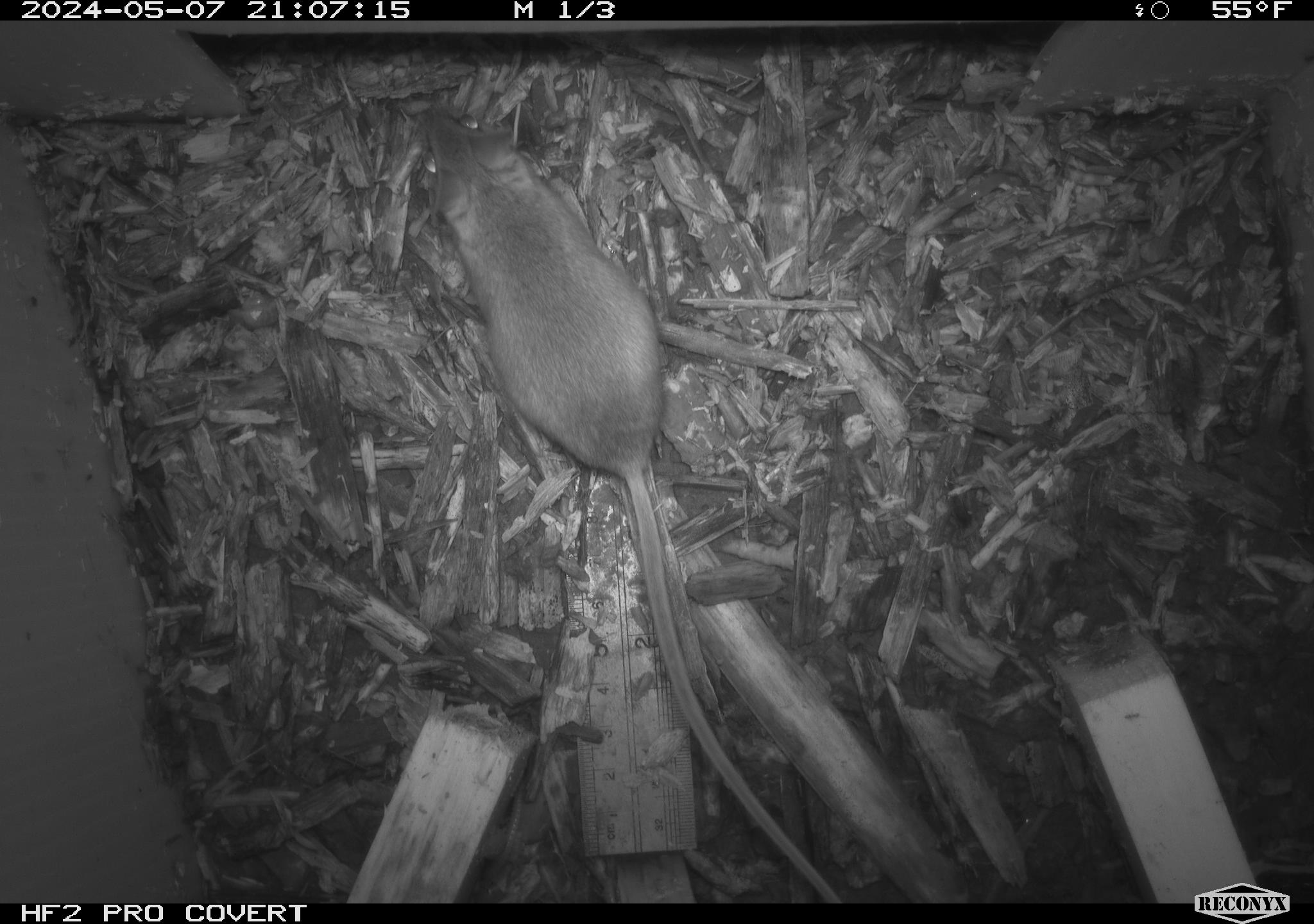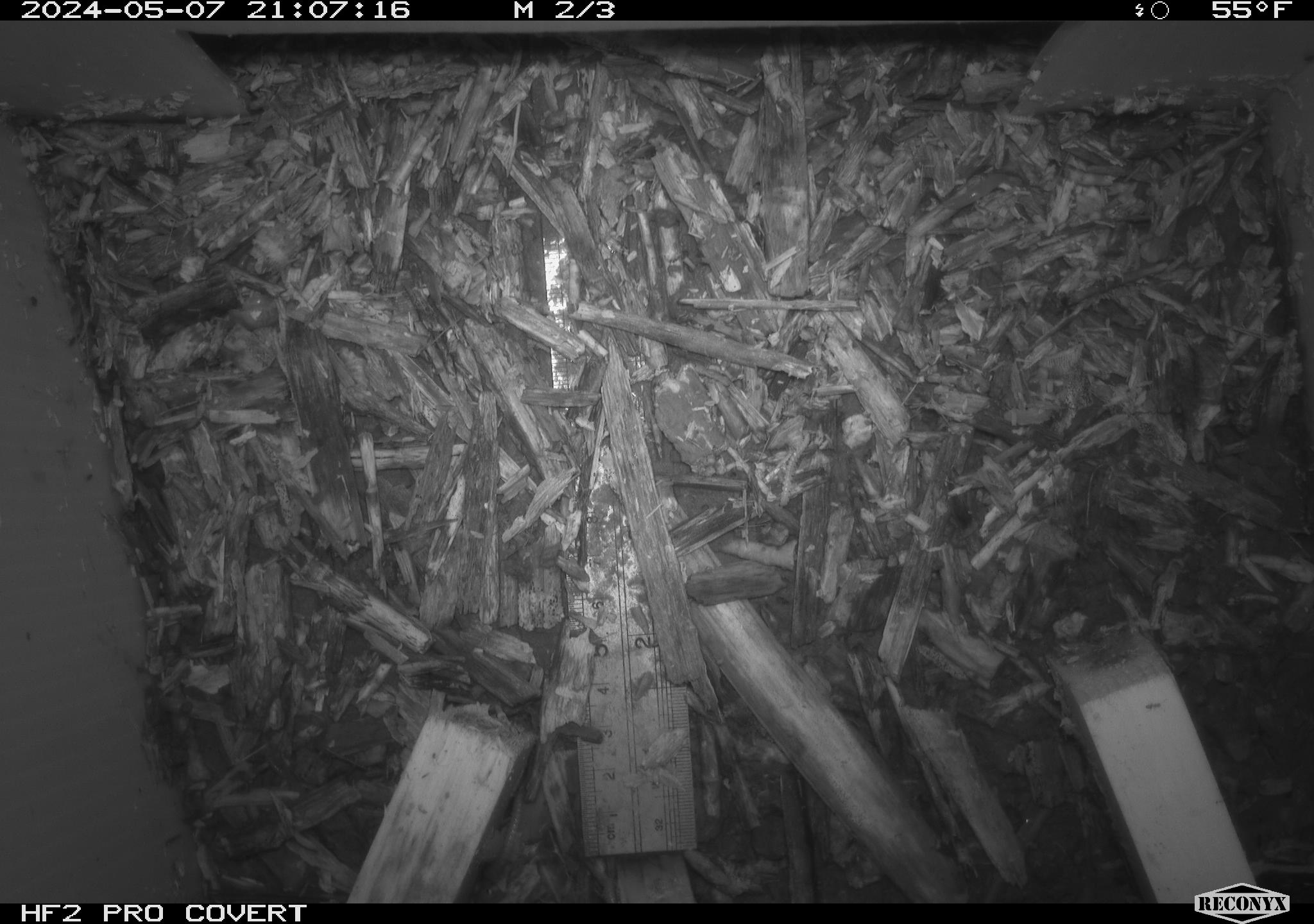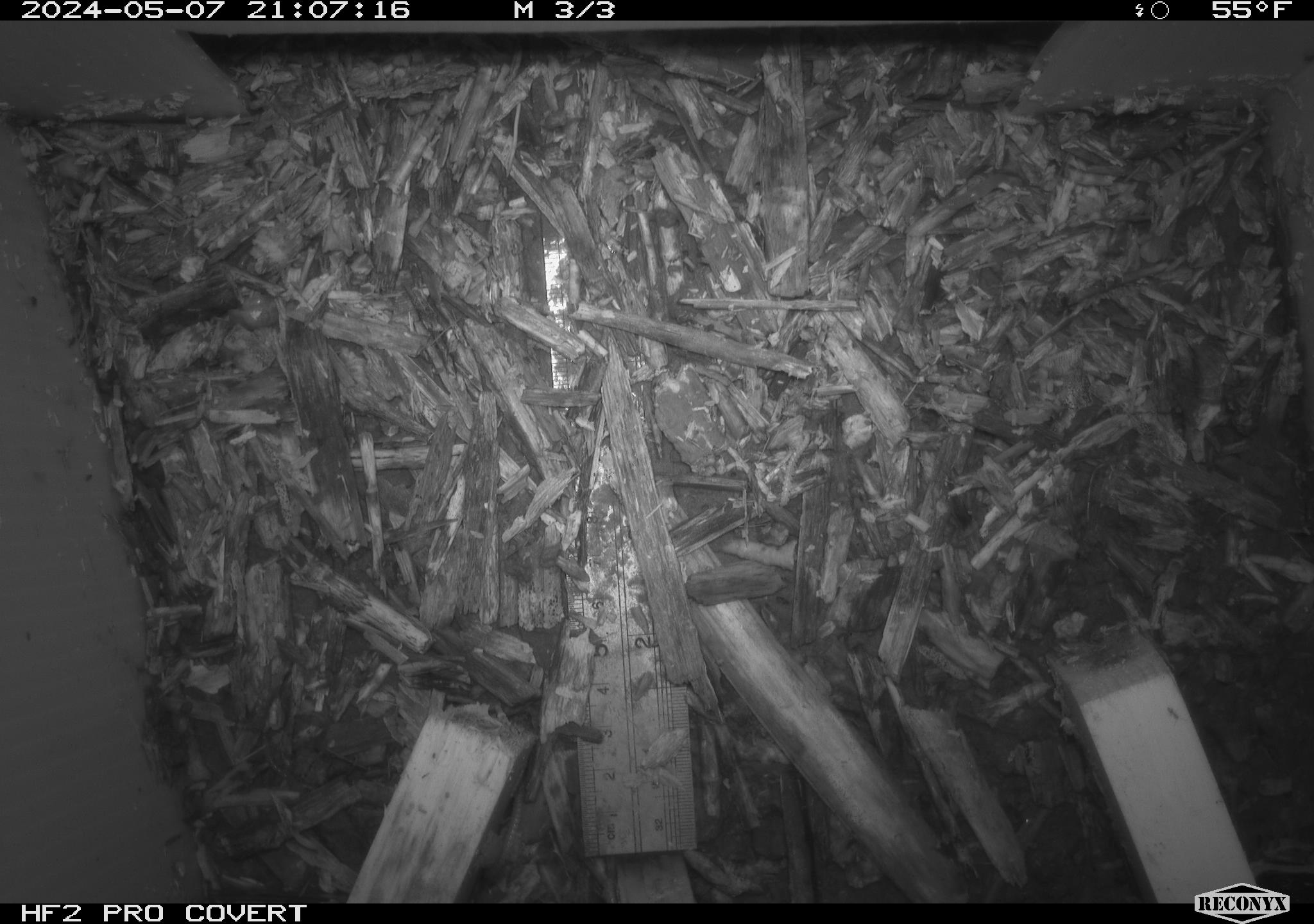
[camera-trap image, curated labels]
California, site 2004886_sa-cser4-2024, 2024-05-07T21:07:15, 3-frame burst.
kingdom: Animalia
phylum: Chordata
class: Reptilia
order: Squamata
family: Phrynosomatidae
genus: Sceloporus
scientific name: Sceloporus occidentalis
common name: western fence lizard